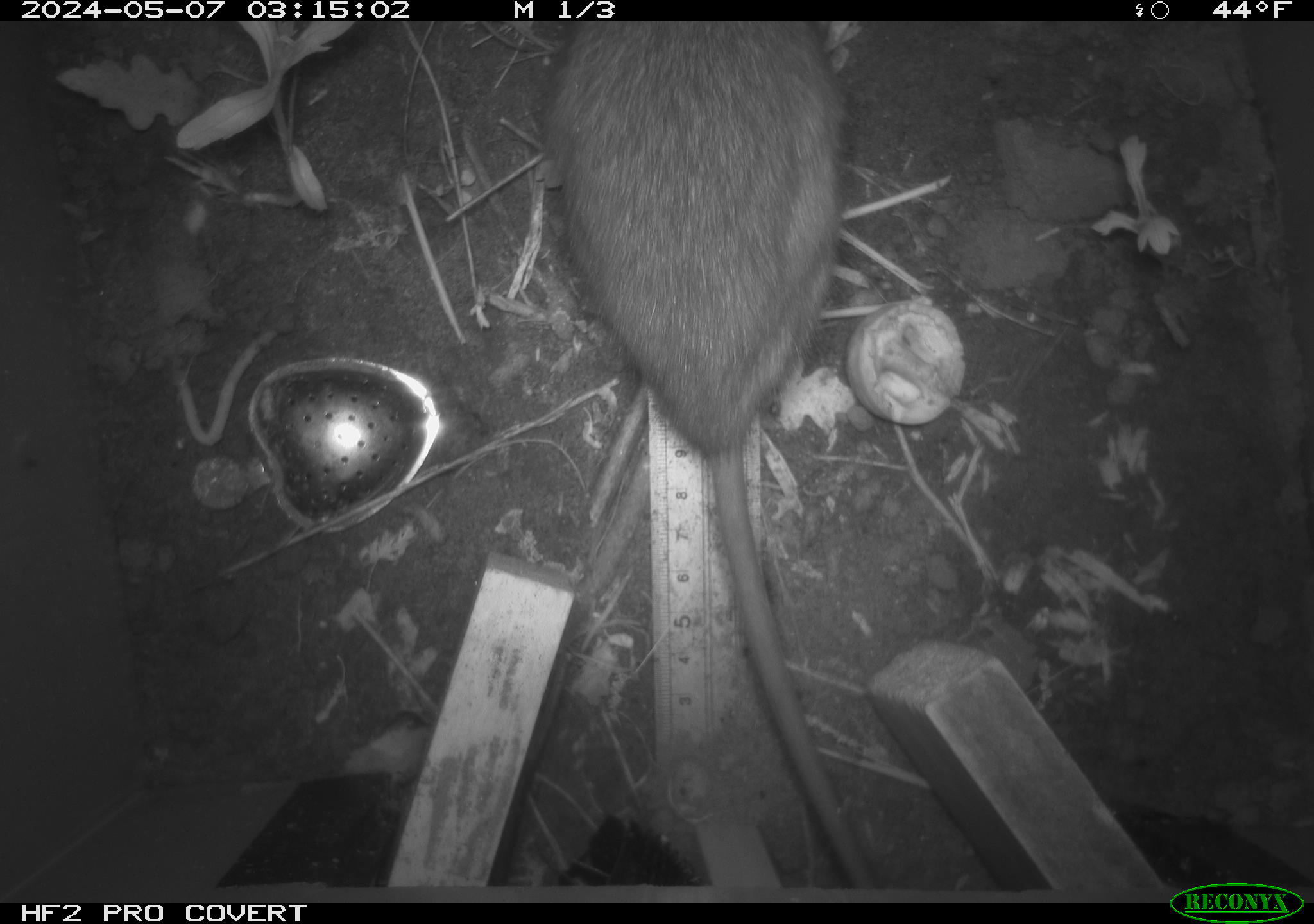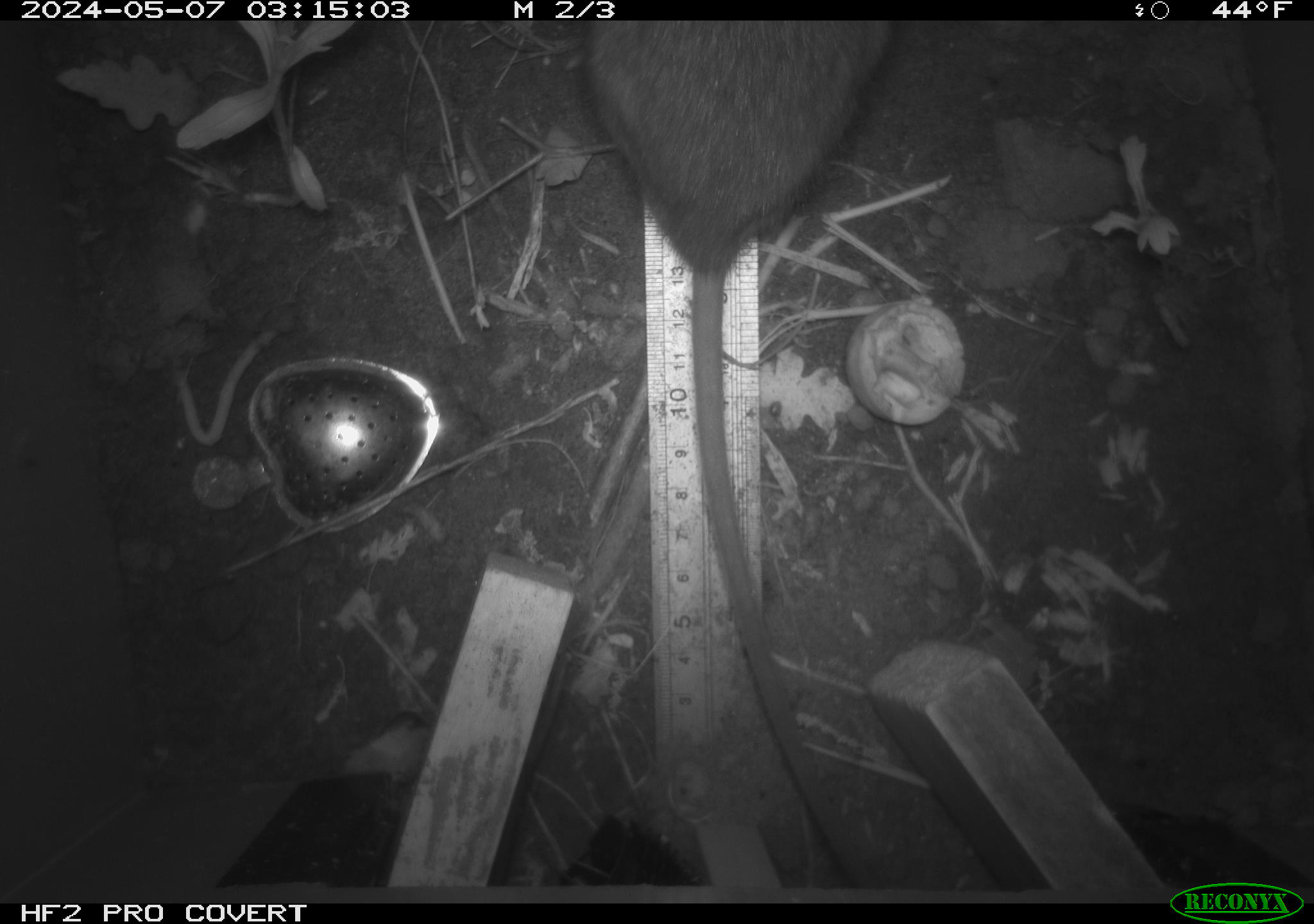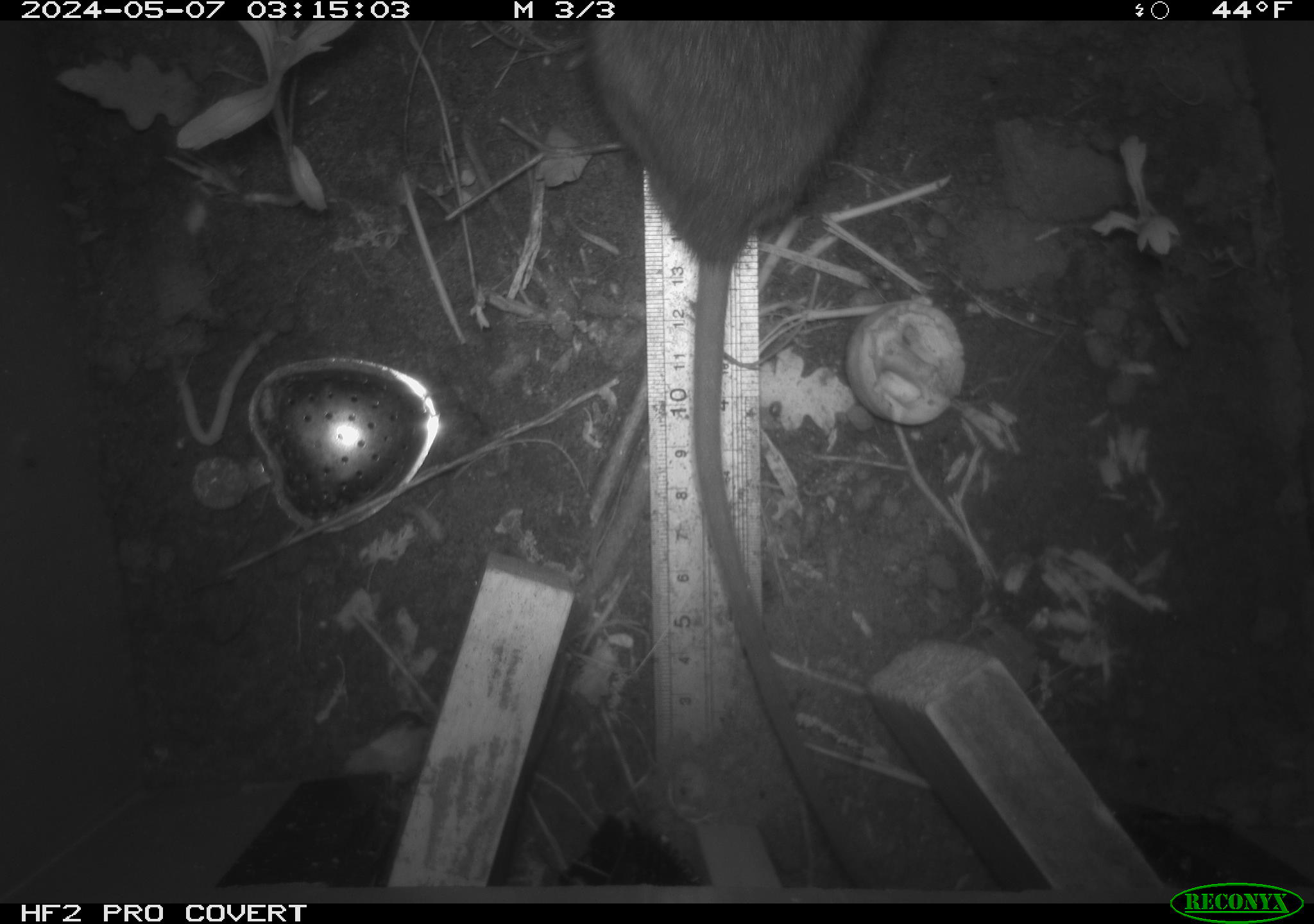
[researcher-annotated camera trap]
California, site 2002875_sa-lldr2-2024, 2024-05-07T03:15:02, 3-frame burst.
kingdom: Animalia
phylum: Chordata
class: Mammalia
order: Rodentia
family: Muridae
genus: Rattus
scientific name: Rattus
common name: rat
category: rattus species